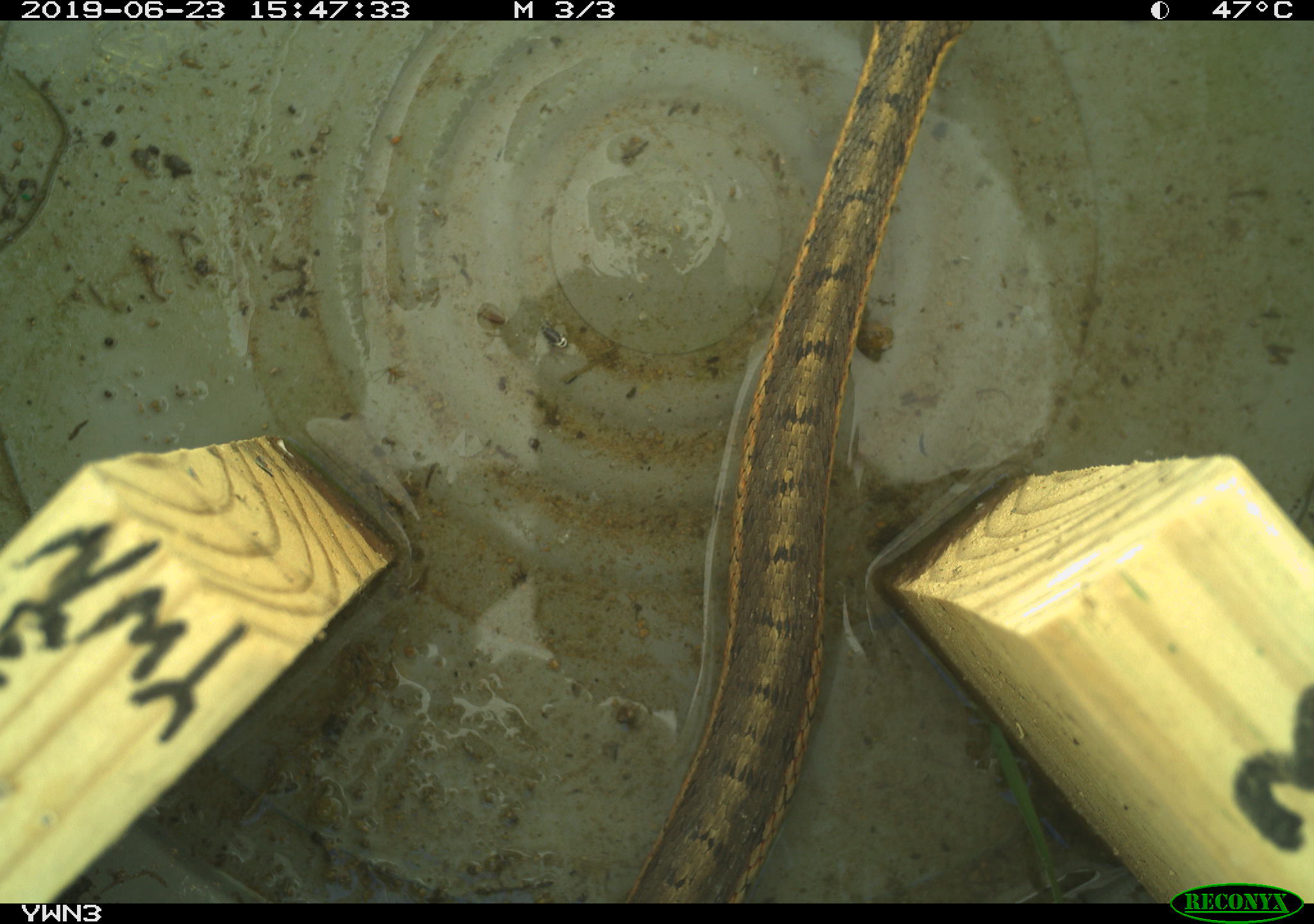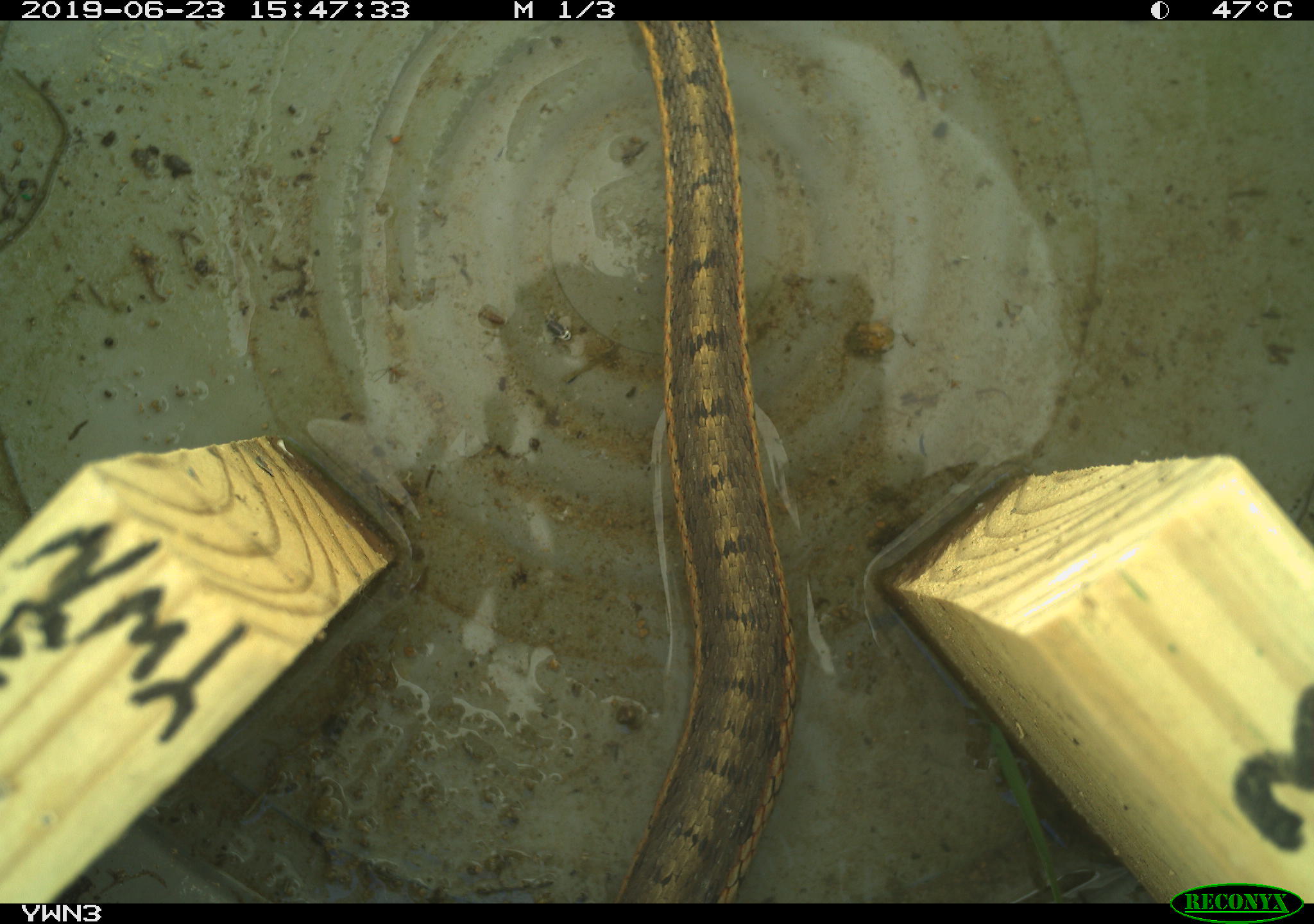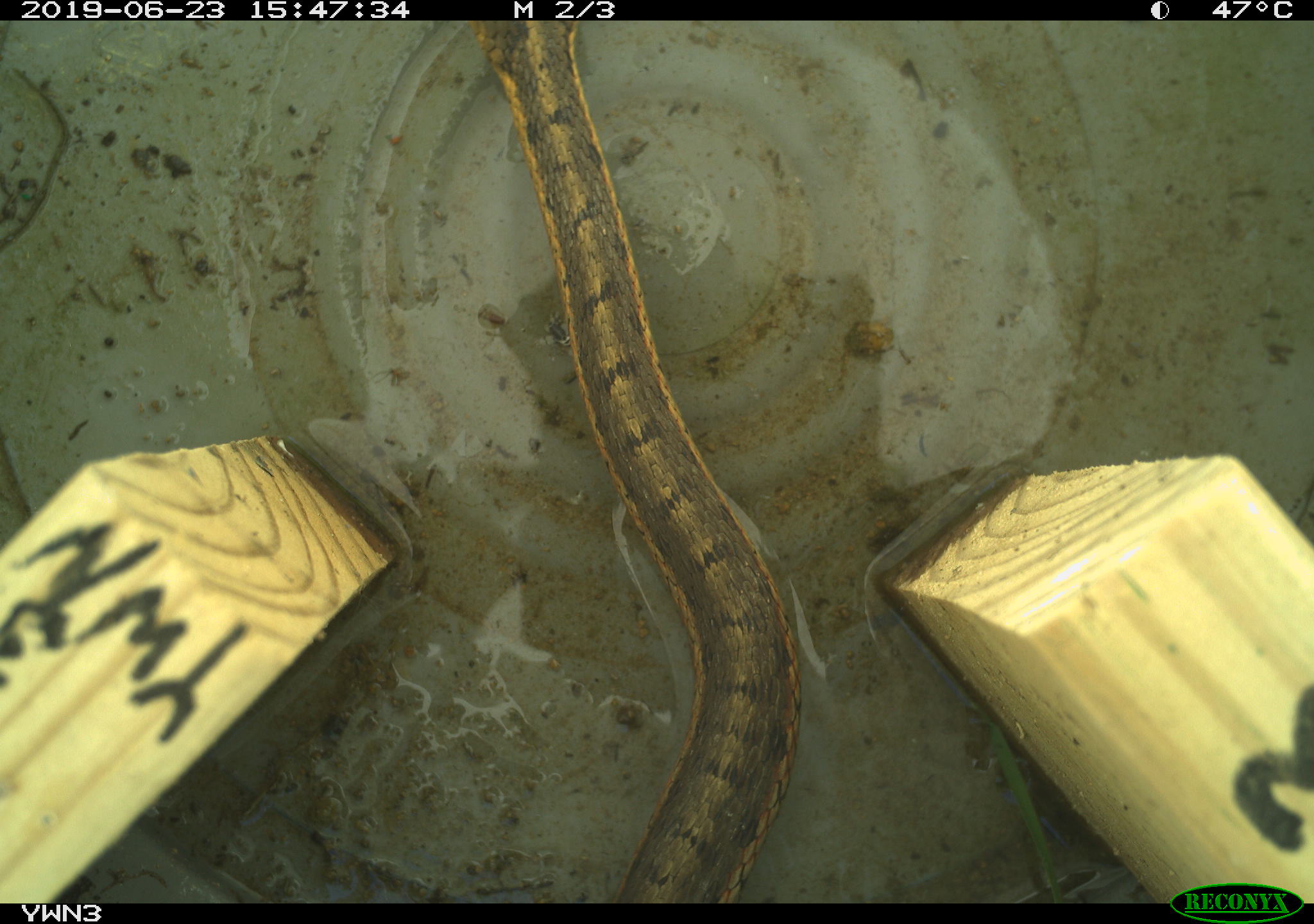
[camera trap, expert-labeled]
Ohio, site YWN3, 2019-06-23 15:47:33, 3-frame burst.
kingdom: Animalia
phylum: Chordata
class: Reptilia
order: Squamata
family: Colubridae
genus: Thamnophis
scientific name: Thamnophis sirtalis sirtalis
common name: eastern gartersnake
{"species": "eastern gartersnake (Thamnophis sirtalis sirtalis)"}